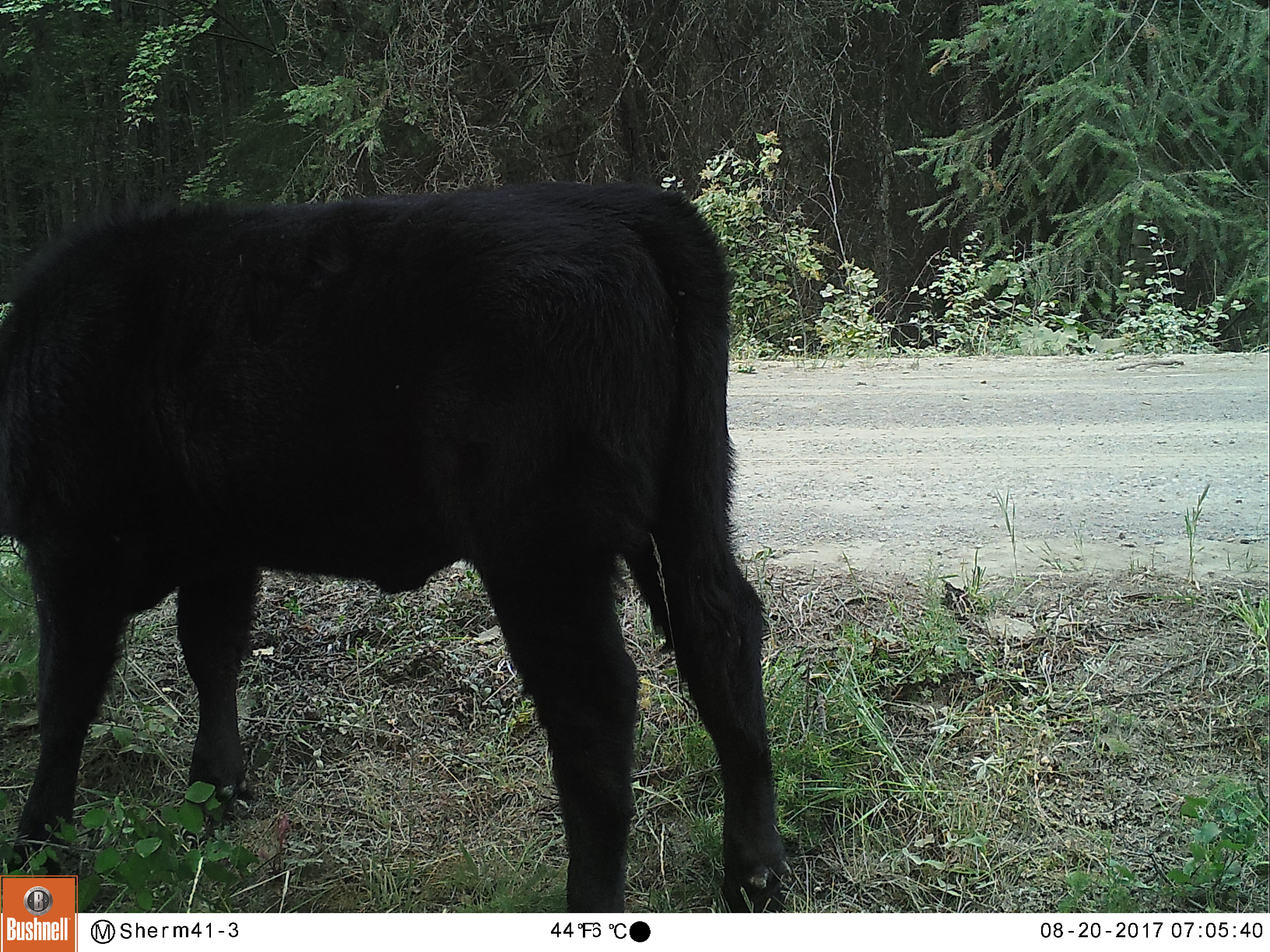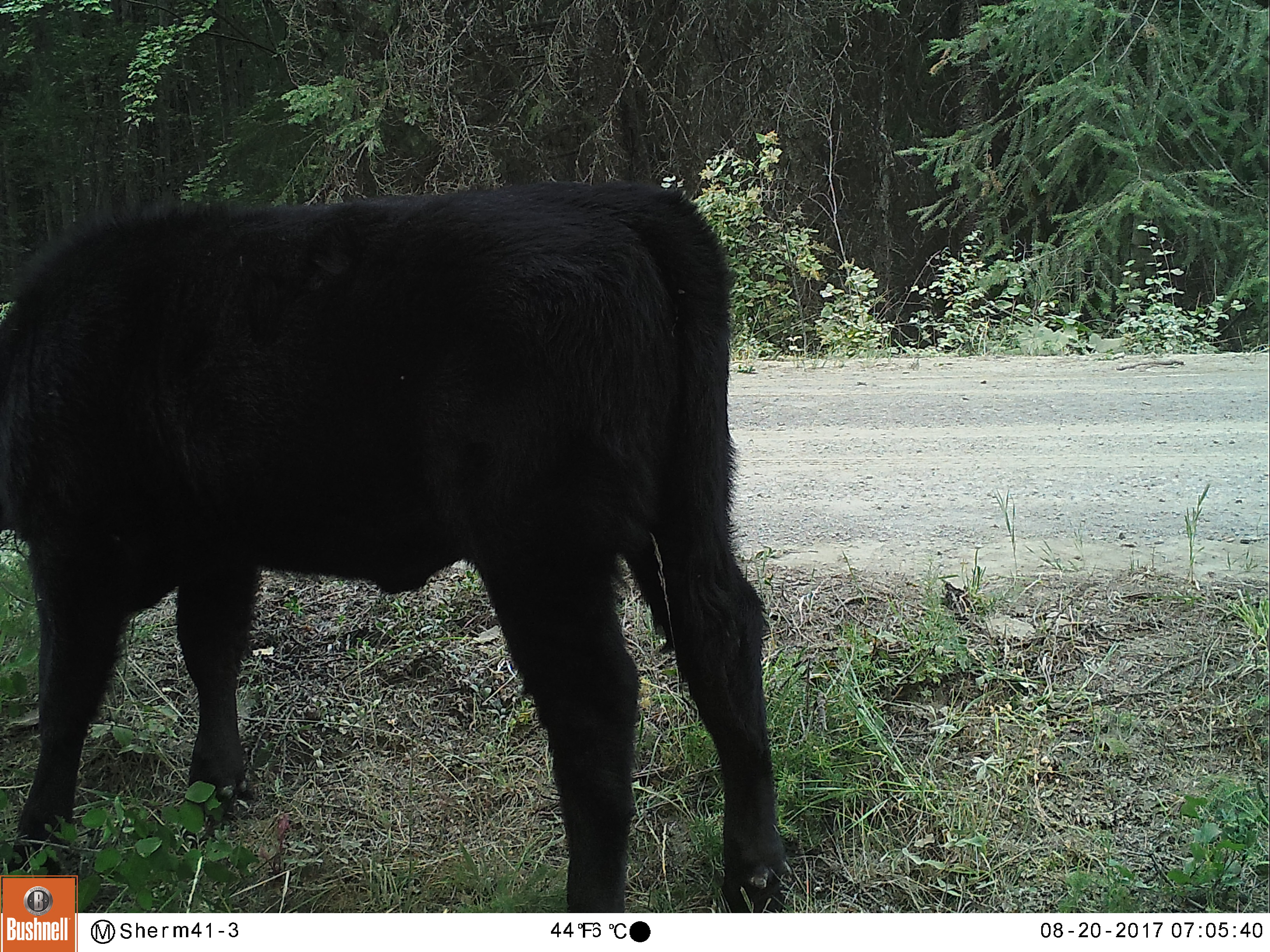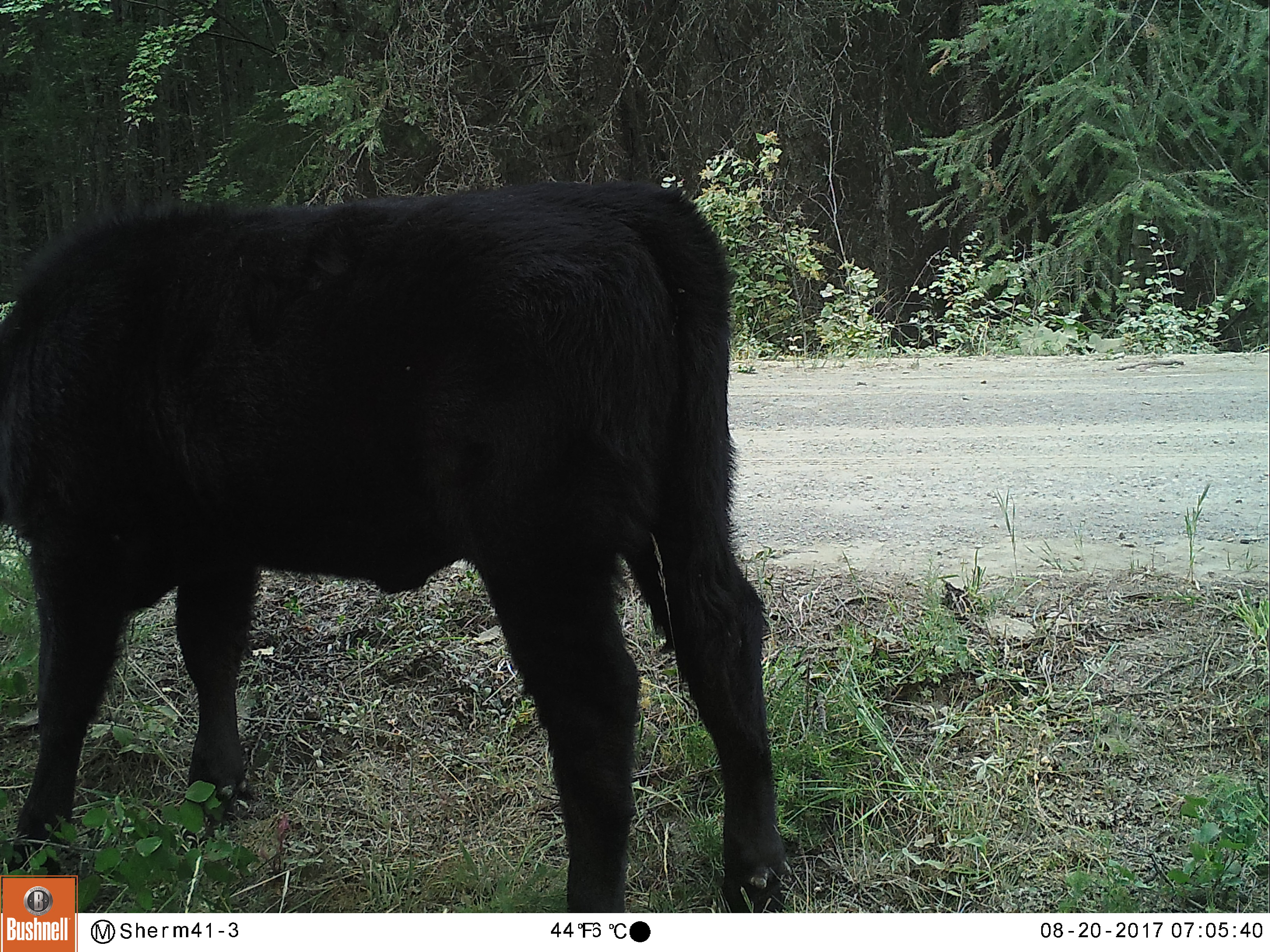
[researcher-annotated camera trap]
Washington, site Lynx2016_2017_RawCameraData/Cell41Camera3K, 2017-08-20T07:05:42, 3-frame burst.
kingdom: Animalia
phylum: Chordata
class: Mammalia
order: Artiodactyla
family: Bovidae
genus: Bos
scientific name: Bos taurus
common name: domestic cattle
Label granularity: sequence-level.